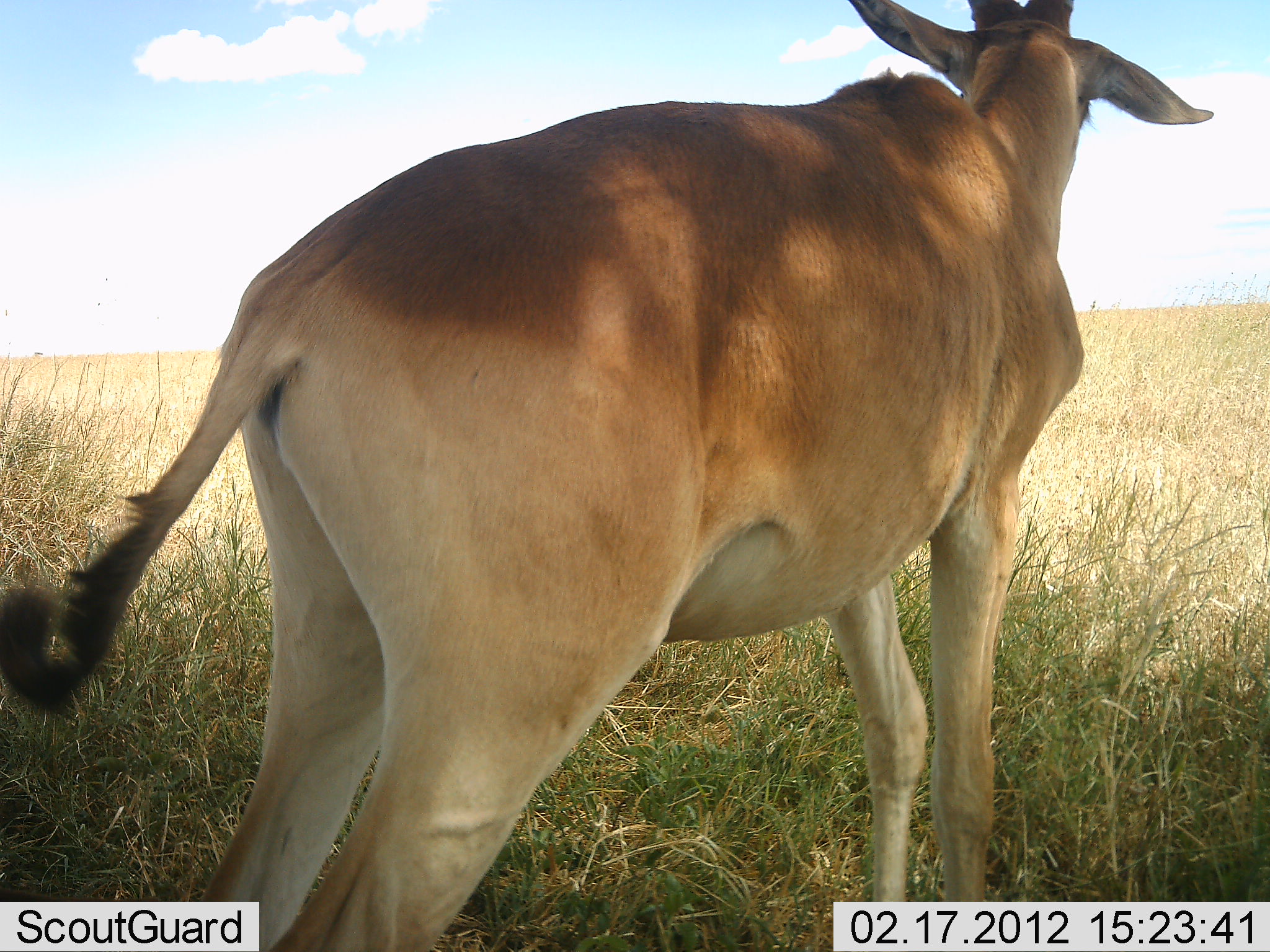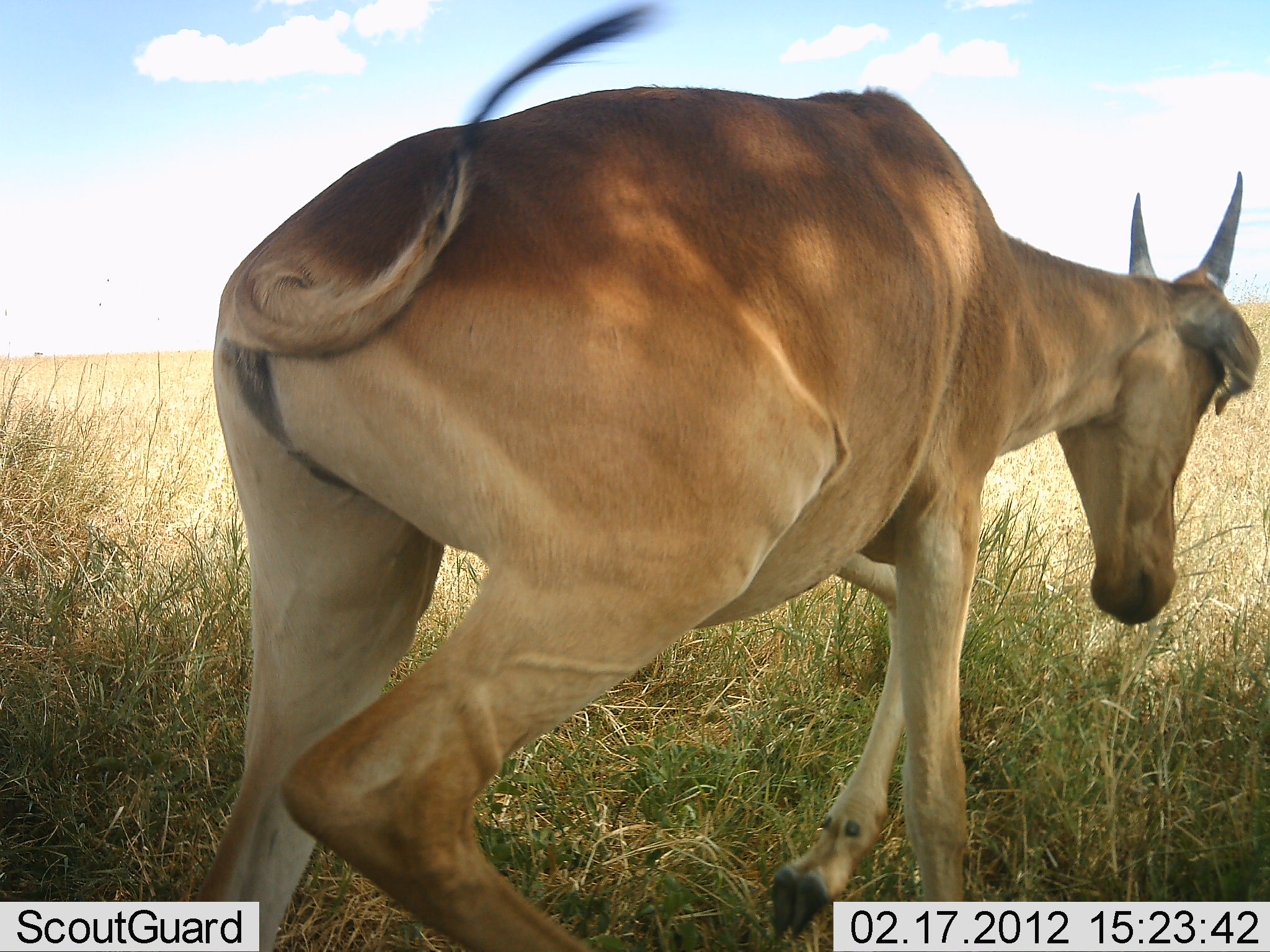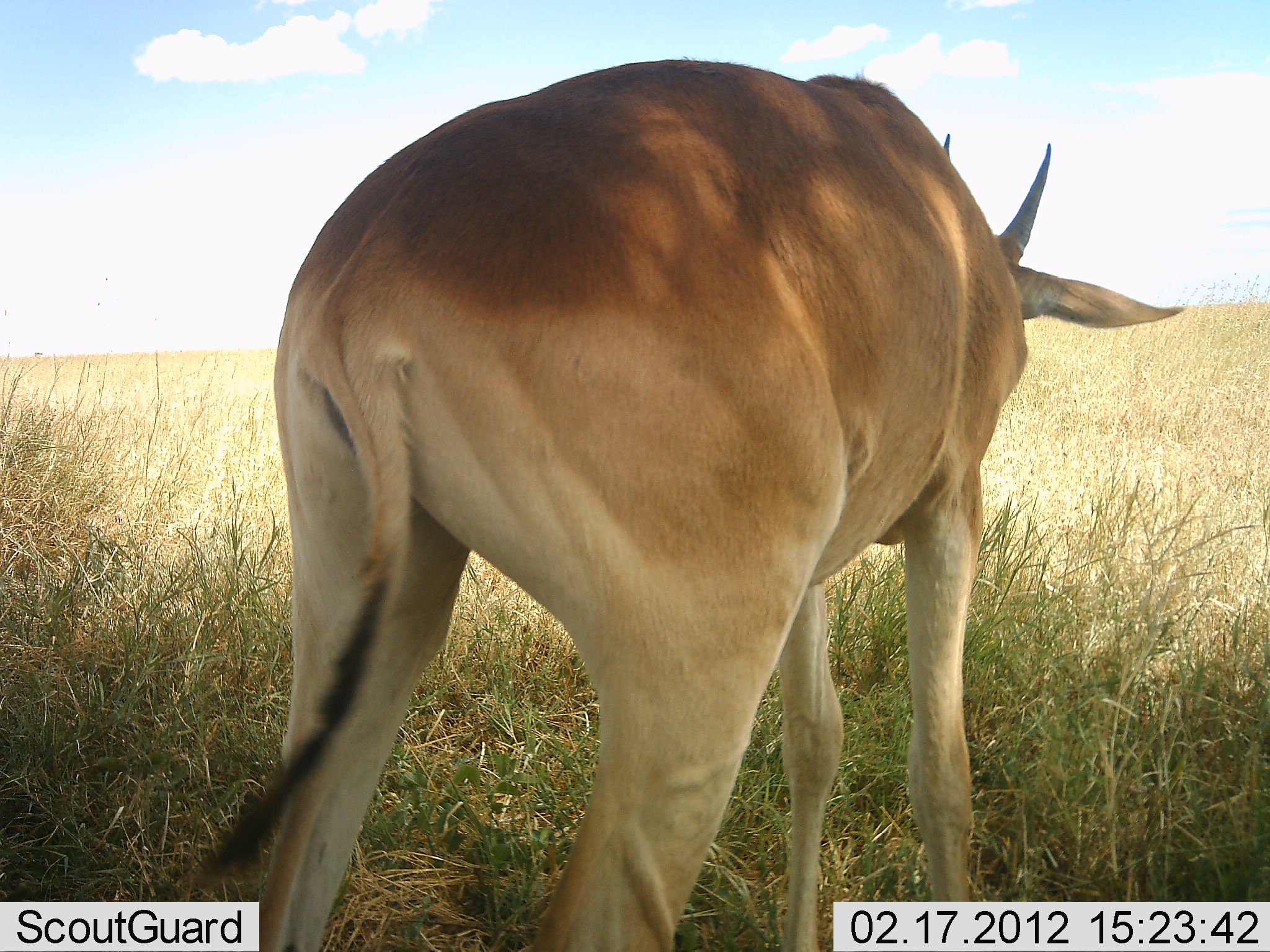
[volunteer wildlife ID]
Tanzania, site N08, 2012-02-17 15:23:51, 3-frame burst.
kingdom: Animalia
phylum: Chordata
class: Mammalia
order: Artiodactyla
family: Bovidae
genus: Alcelaphus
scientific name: Alcelaphus buselaphus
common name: hartebeest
Hartebeest (Alcelaphus buselaphus), count 1. Behavior (volunteer vote fractions): standing 53%, resting 0%, moving 47%, interacting 0%. Young present (vote fraction): 20%. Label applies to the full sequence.